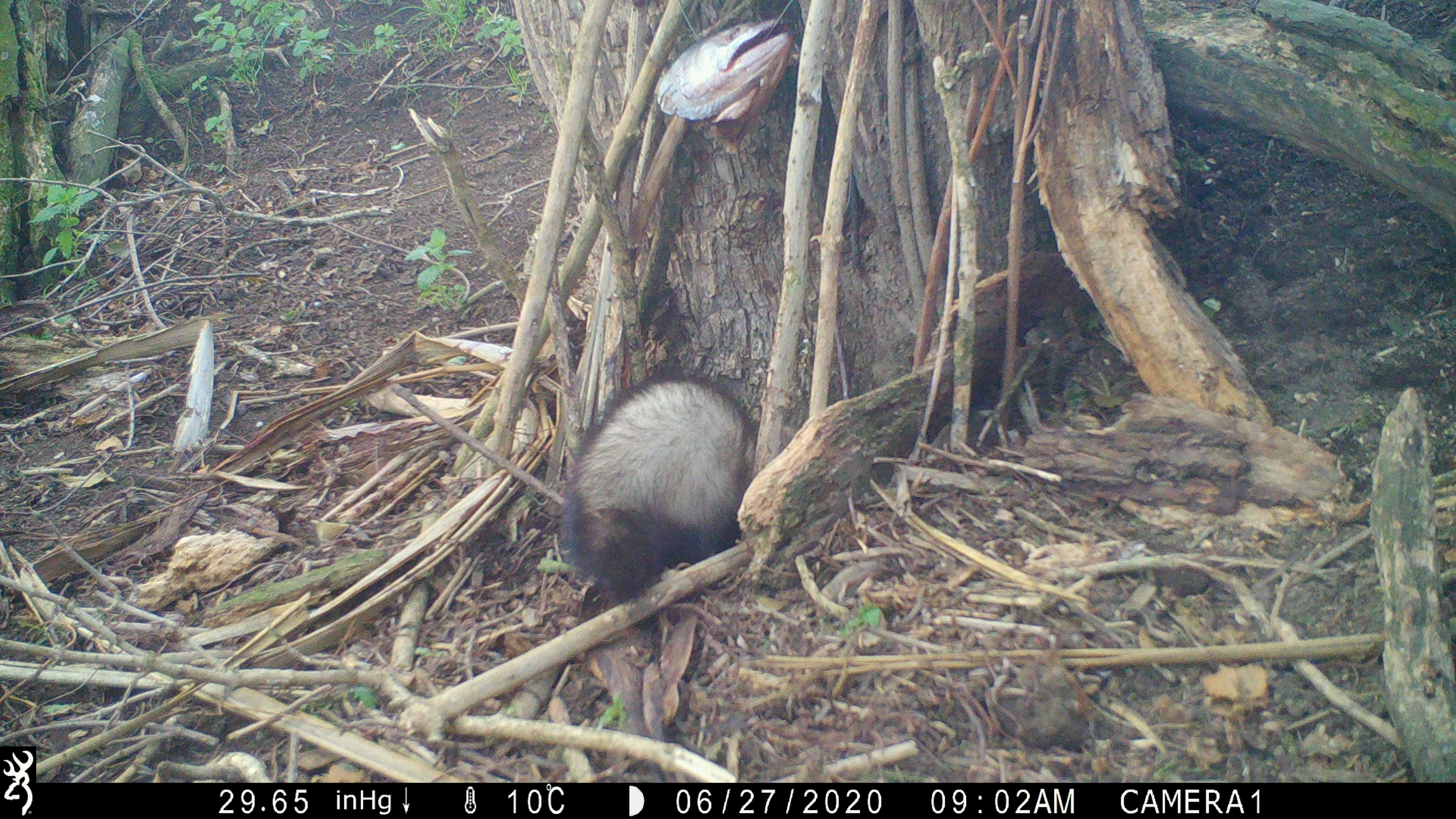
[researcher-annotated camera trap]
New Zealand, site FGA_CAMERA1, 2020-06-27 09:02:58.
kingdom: Animalia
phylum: Chordata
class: Mammalia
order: Carnivora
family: Mustelidae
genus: Mustela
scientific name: Mustela furo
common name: ferret